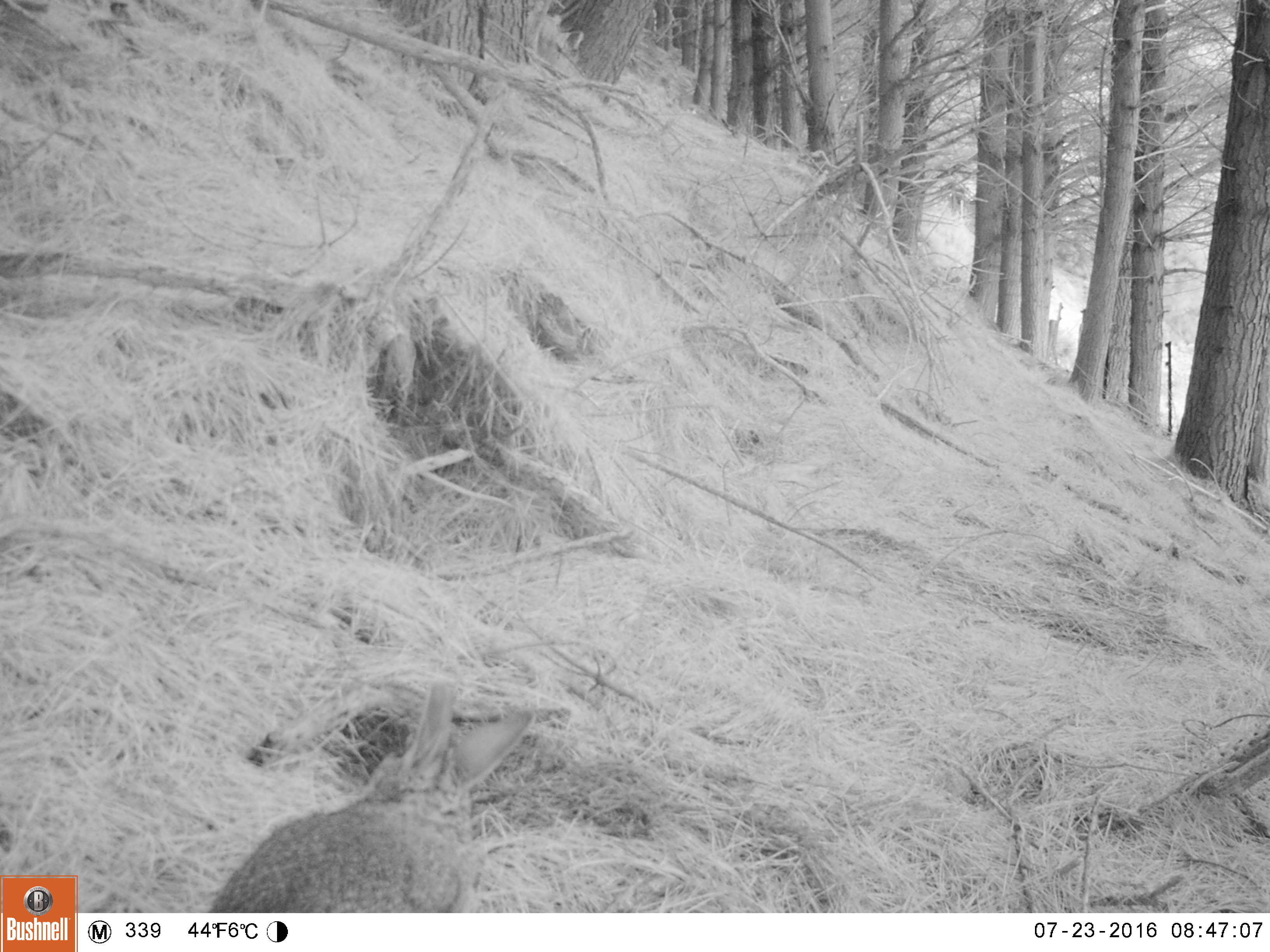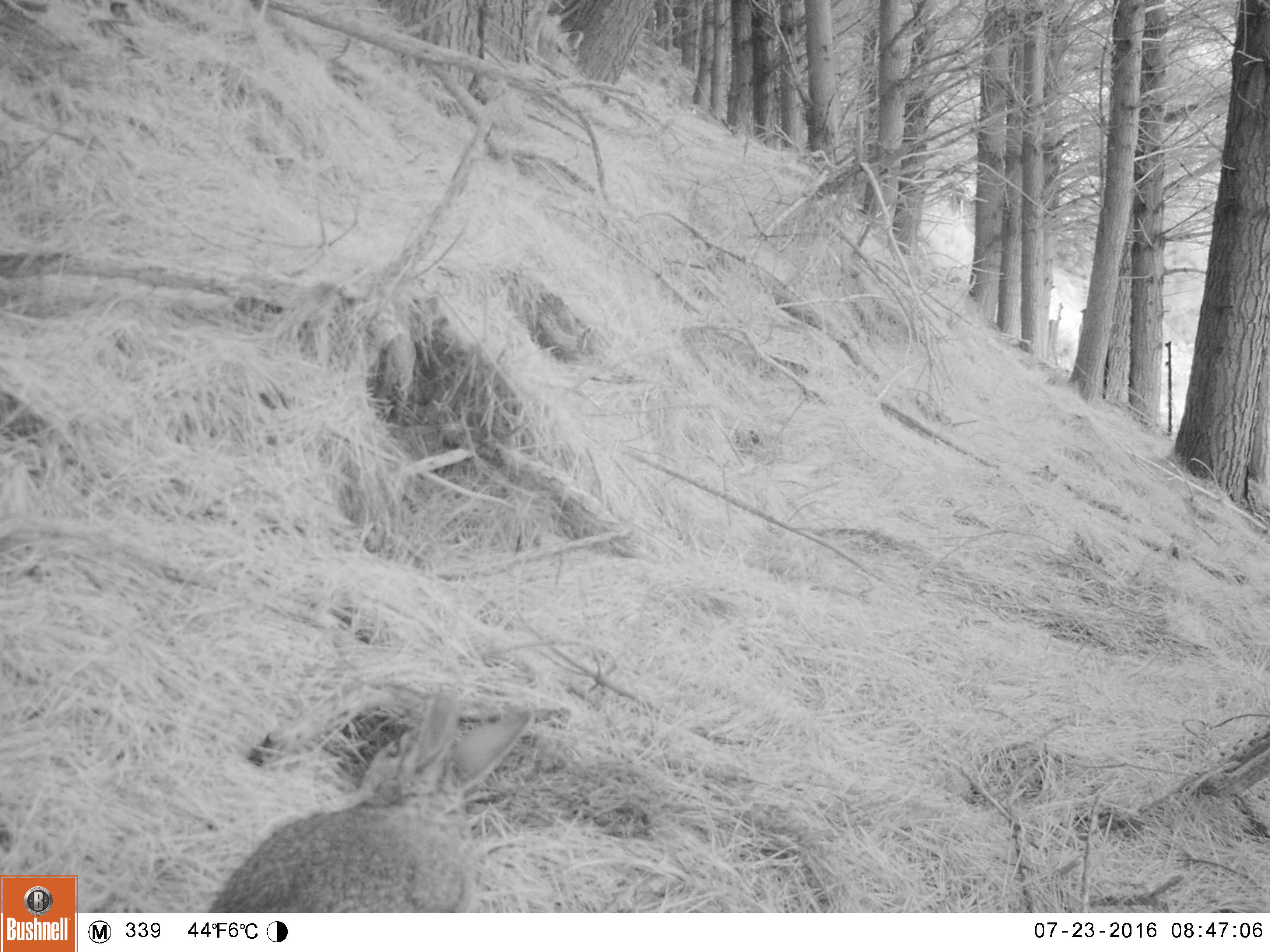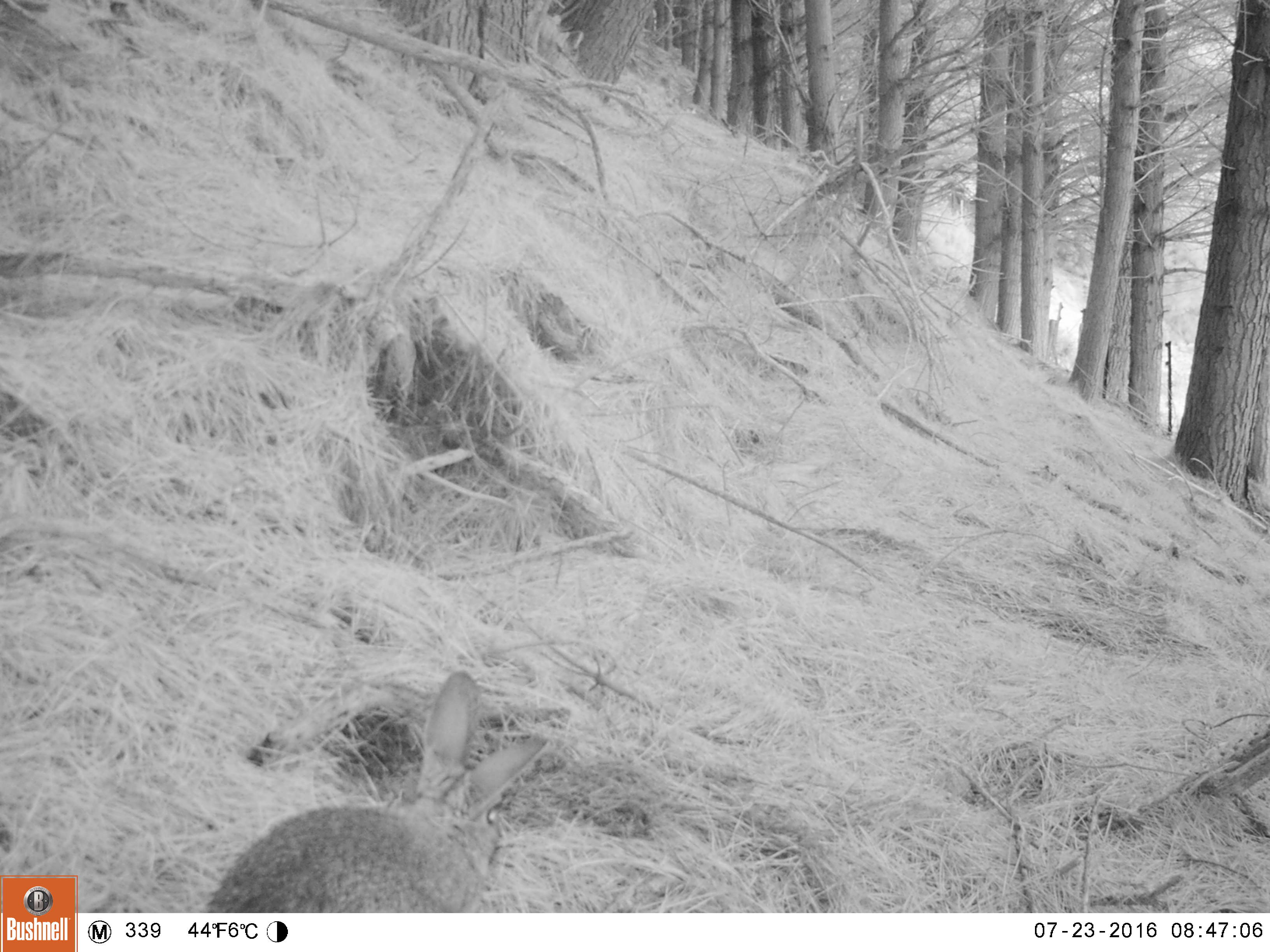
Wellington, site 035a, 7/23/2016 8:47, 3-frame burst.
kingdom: Animalia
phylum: Chordata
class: Mammalia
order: Lagomorpha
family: Leporidae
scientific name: Leporidae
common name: rabbit